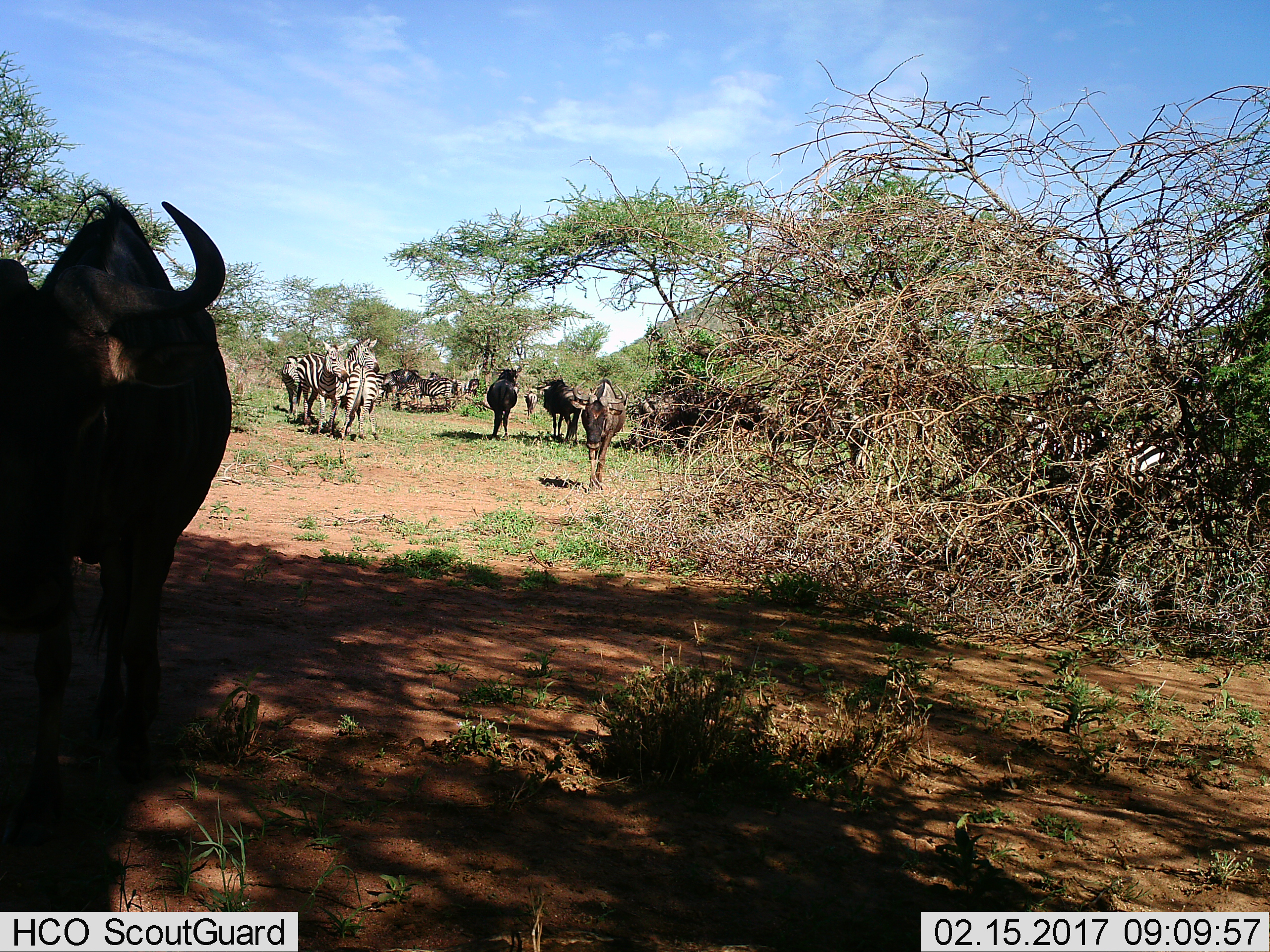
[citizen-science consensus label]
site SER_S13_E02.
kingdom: Animalia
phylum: Chordata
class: Mammalia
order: Artiodactyla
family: Bovidae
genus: Connochaetes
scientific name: Connochaetes taurinus taurinus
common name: blue wildebeest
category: wildebeestblue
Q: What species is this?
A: Wildebeestblue (blue wildebeest) (Connochaetes taurinus taurinus).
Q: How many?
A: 5.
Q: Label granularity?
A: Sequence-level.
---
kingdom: Animalia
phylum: Chordata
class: Mammalia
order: Perissodactyla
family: Equidae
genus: Equus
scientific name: Equus quagga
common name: plains zebra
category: zebraplains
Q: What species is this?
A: Zebraplains (plains zebra) (Equus quagga).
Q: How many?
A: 8.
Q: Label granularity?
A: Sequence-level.